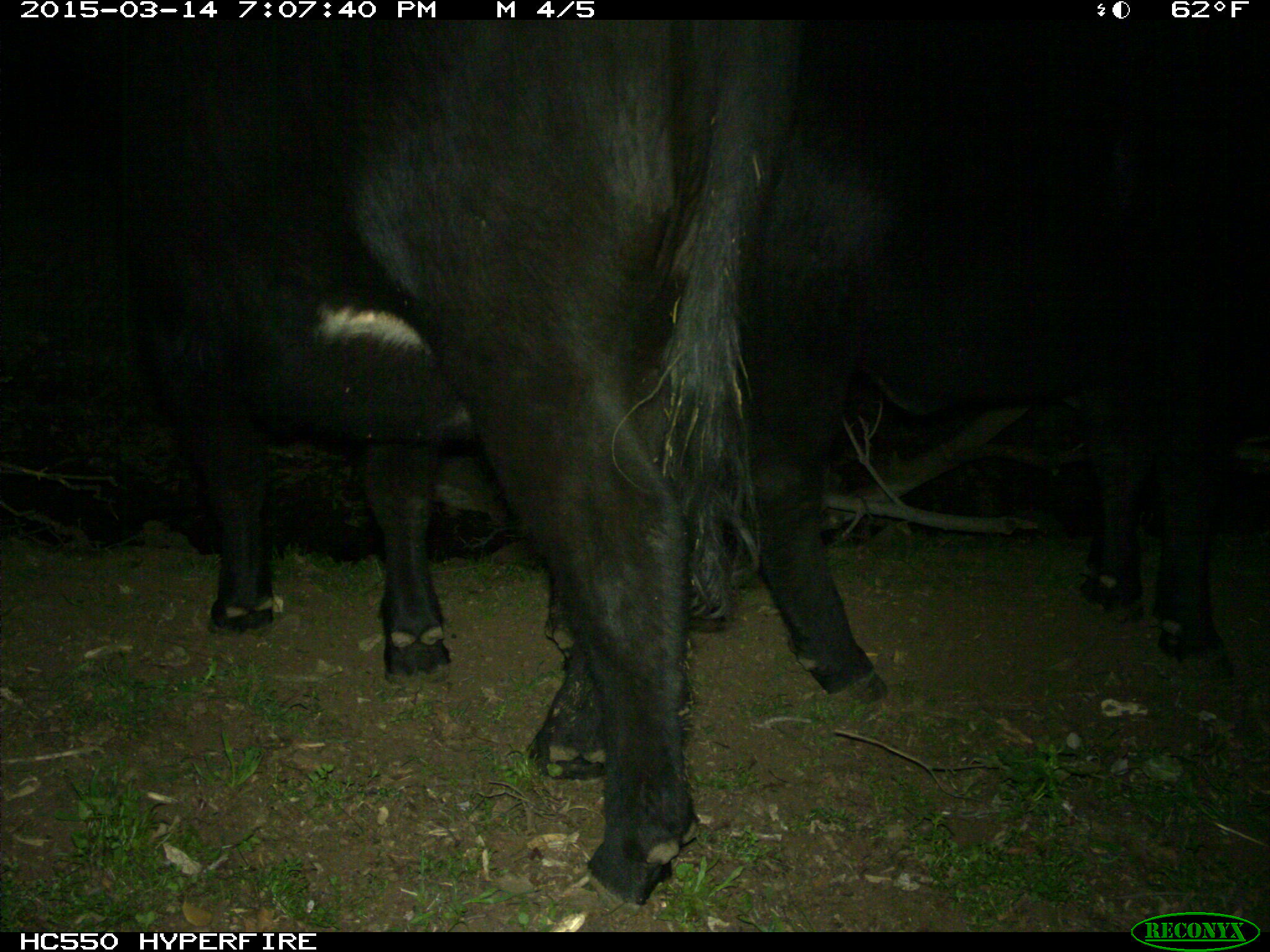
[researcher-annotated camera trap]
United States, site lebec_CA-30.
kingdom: Animalia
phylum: Chordata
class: Mammalia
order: Artiodactyla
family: Bovidae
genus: Bos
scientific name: Bos taurus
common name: domestic cow